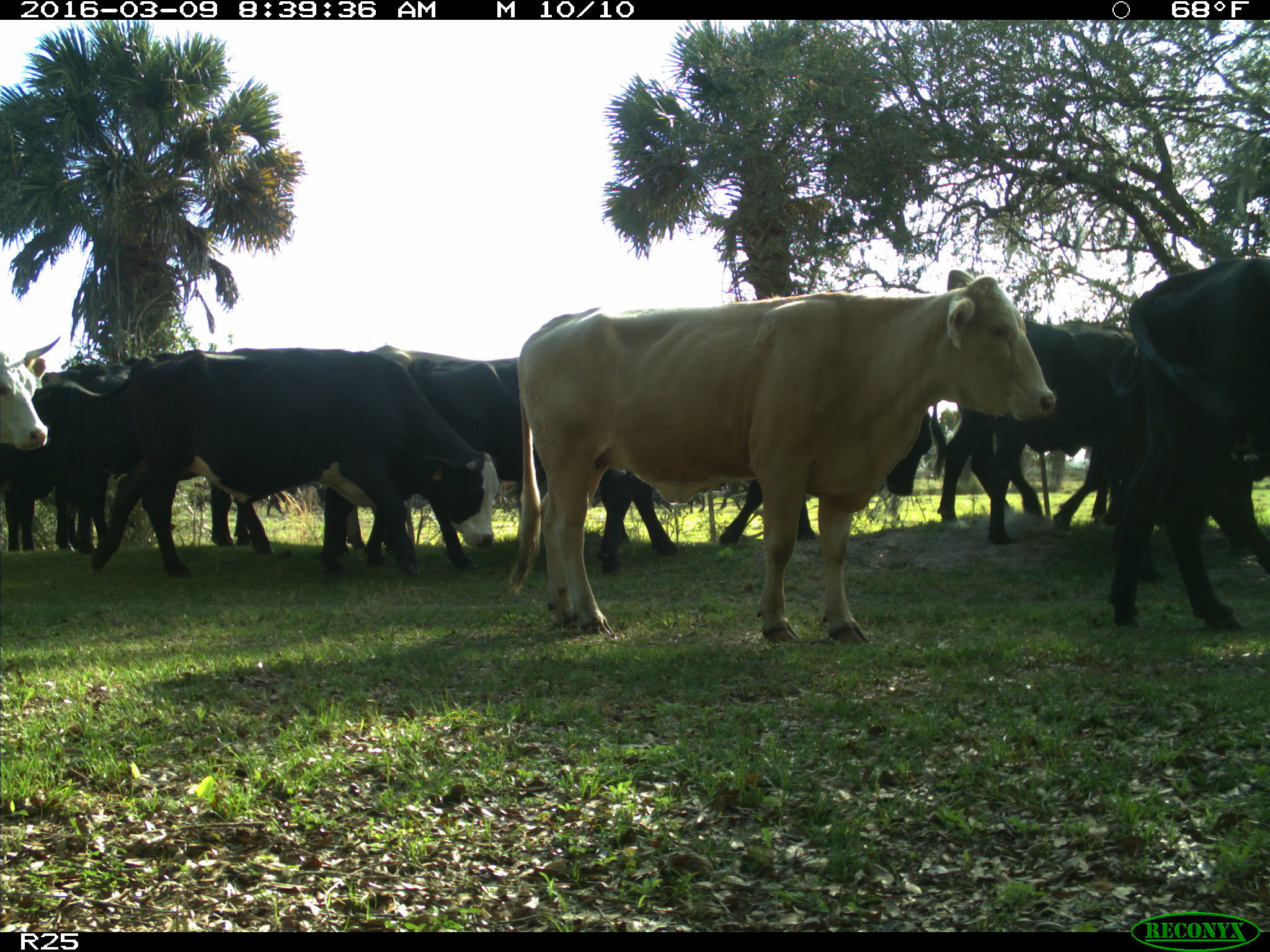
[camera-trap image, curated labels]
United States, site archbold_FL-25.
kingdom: Animalia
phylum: Chordata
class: Mammalia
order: Artiodactyla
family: Bovidae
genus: Bos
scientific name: Bos taurus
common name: domestic cow